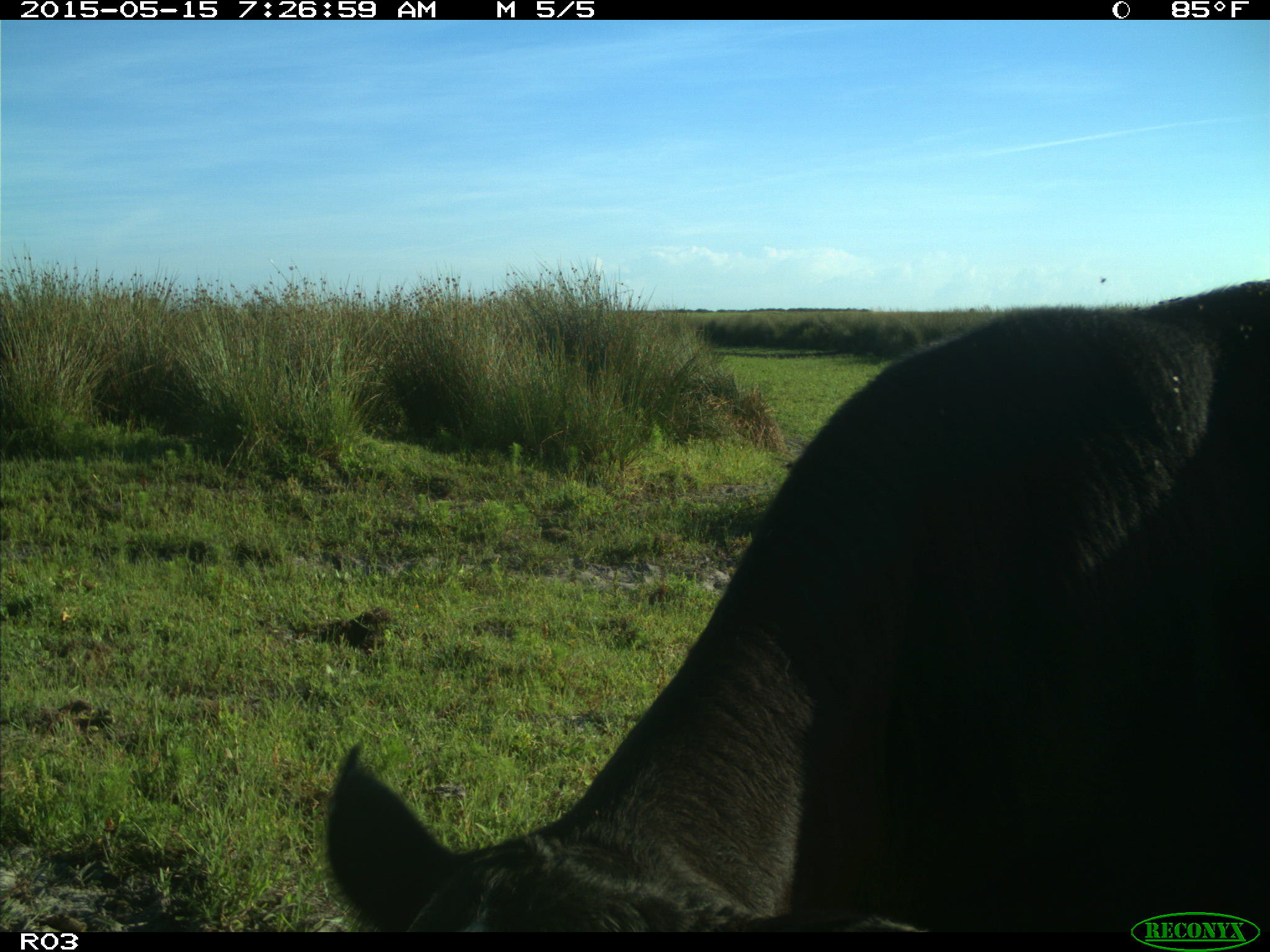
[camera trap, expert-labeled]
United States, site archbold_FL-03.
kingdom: Animalia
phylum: Chordata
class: Mammalia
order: Artiodactyla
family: Bovidae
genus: Bos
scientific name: Bos taurus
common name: domestic cow